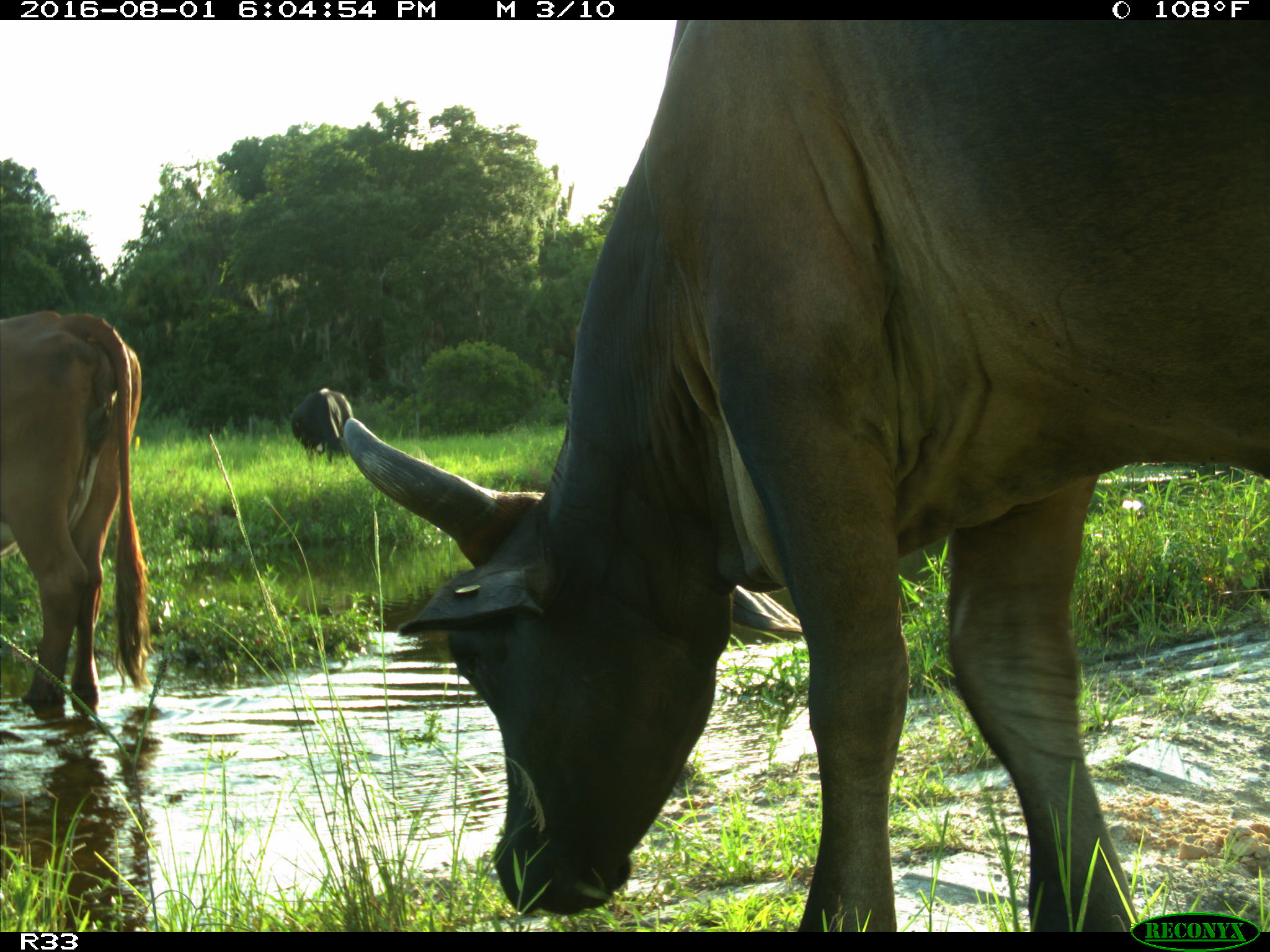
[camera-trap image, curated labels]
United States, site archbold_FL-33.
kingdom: Animalia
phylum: Chordata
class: Mammalia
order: Artiodactyla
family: Bovidae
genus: Bos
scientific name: Bos taurus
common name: domestic cow